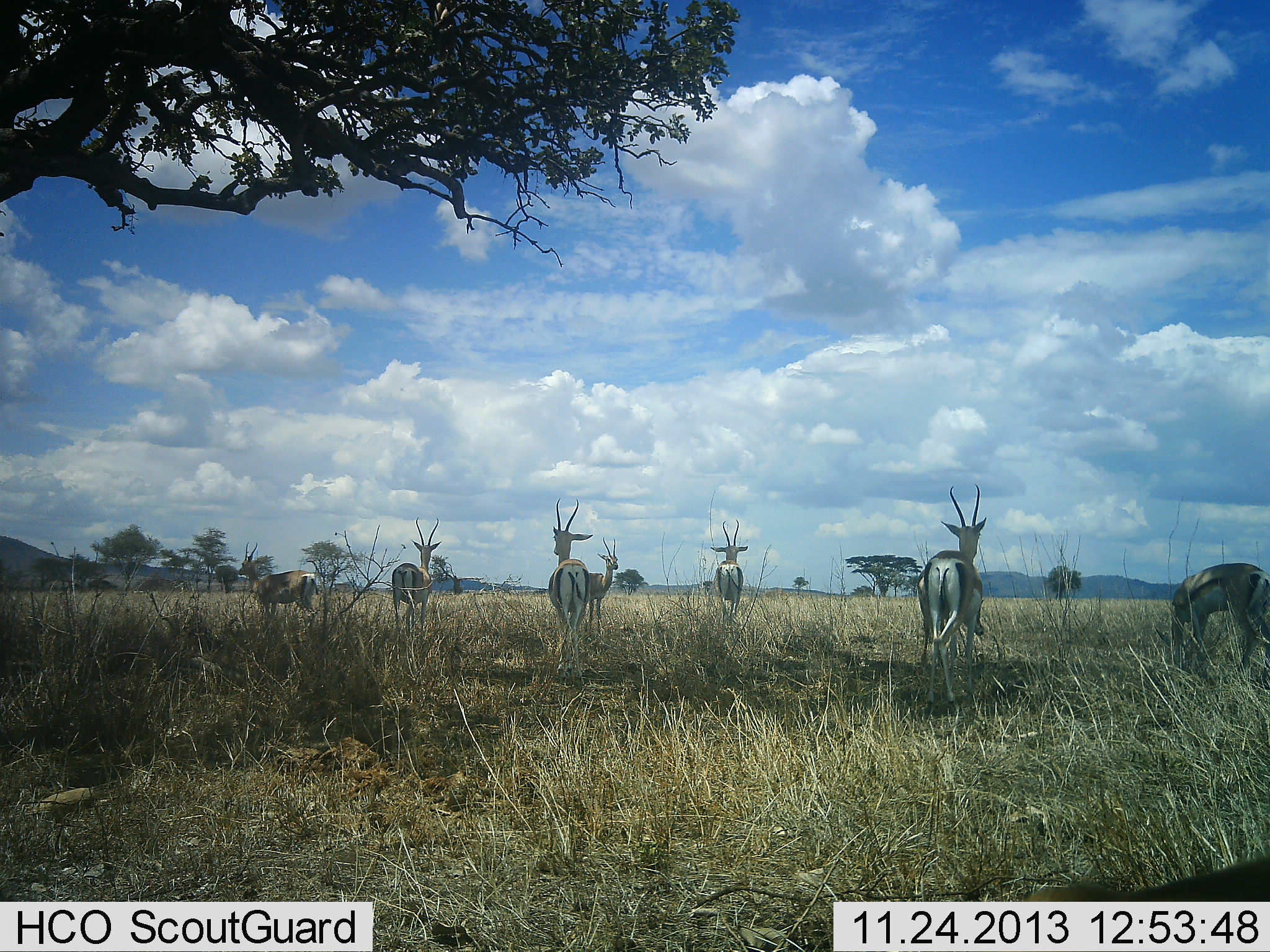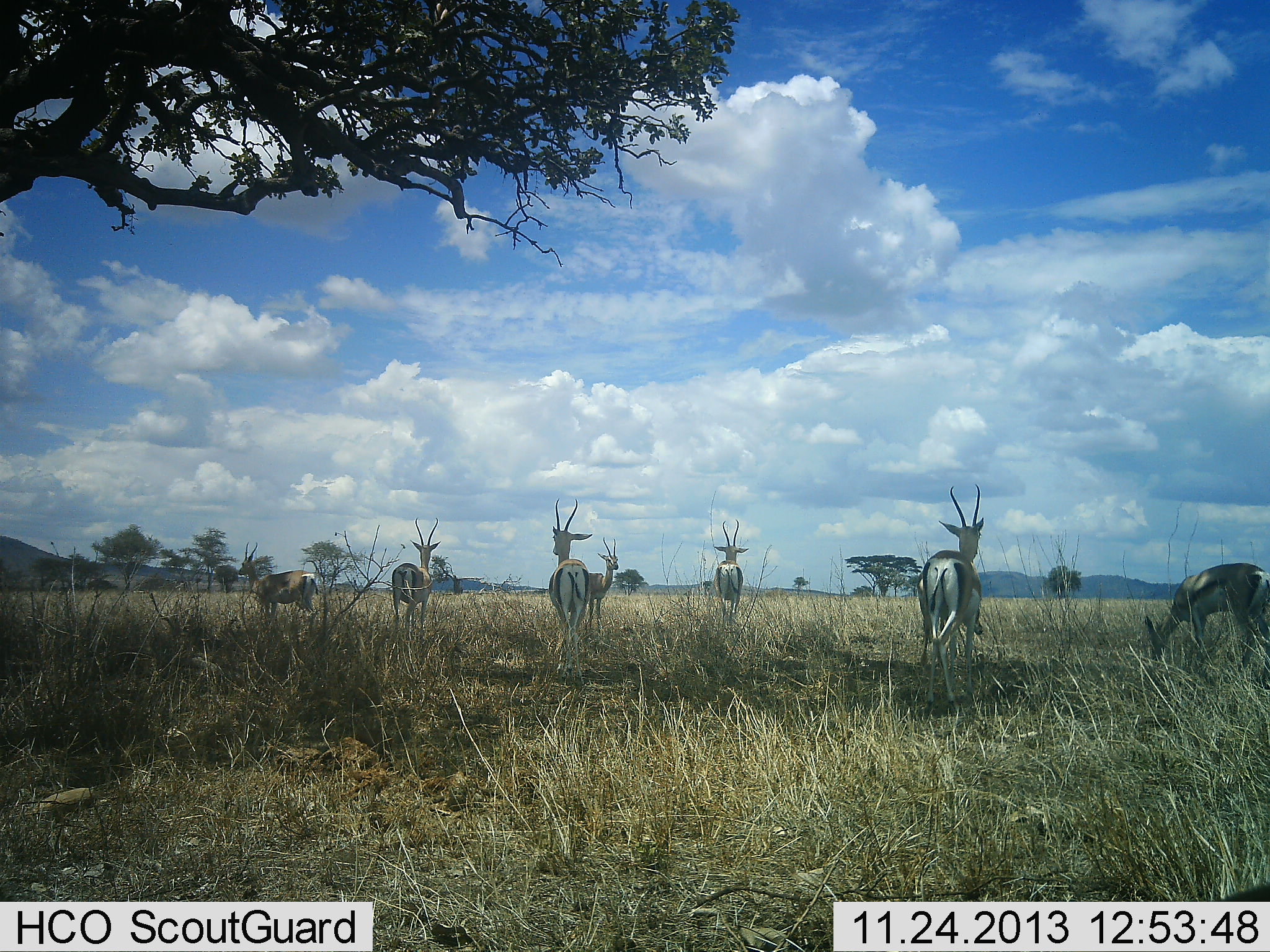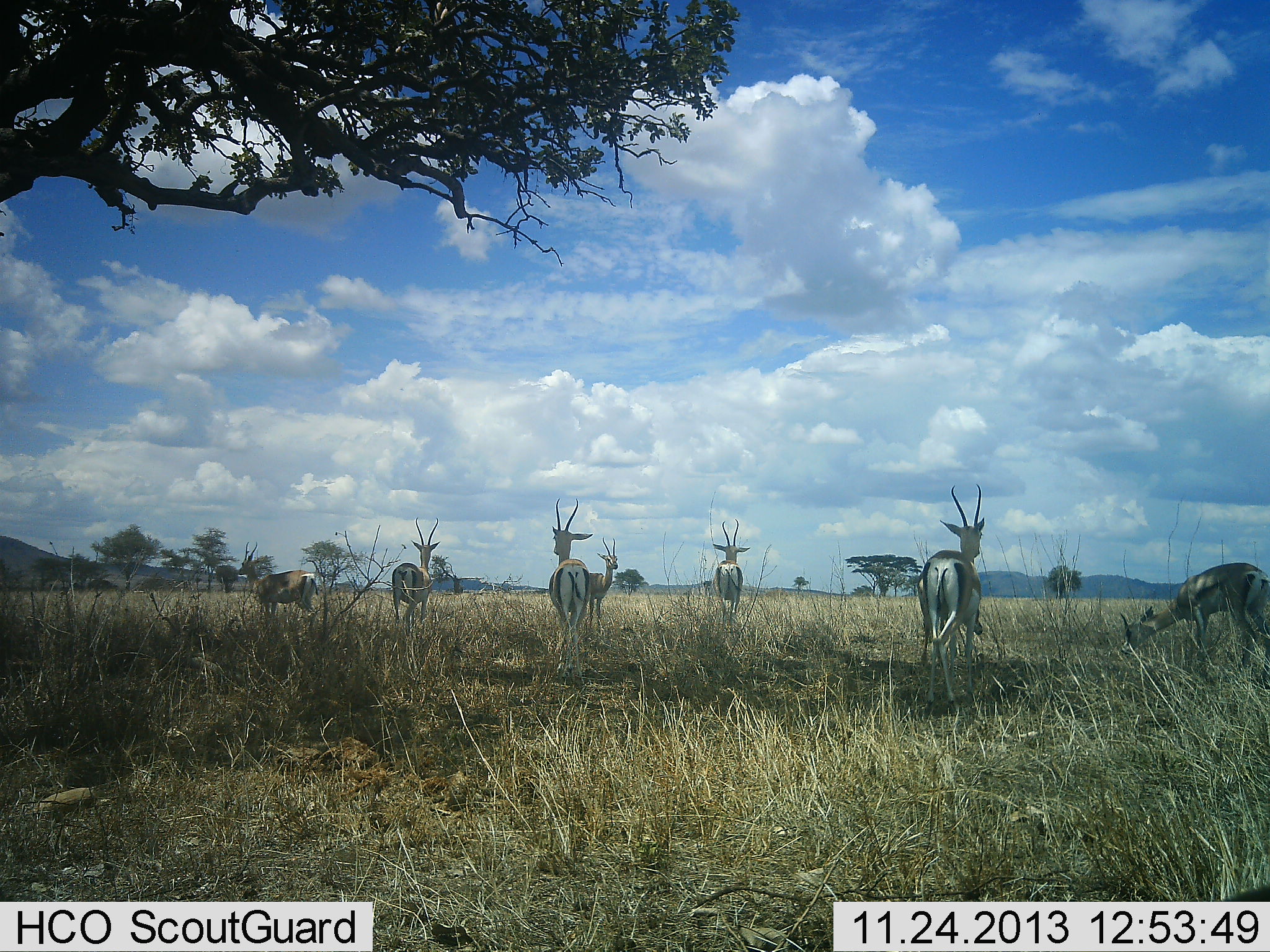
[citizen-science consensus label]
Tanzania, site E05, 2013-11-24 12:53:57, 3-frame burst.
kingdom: Animalia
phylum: Chordata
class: Mammalia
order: Artiodactyla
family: Bovidae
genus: Eudorcas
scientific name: Eudorcas thomsonii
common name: thomson's gazelle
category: gazellethomsons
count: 7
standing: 77%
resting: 18%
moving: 14%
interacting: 5%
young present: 5%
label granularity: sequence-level